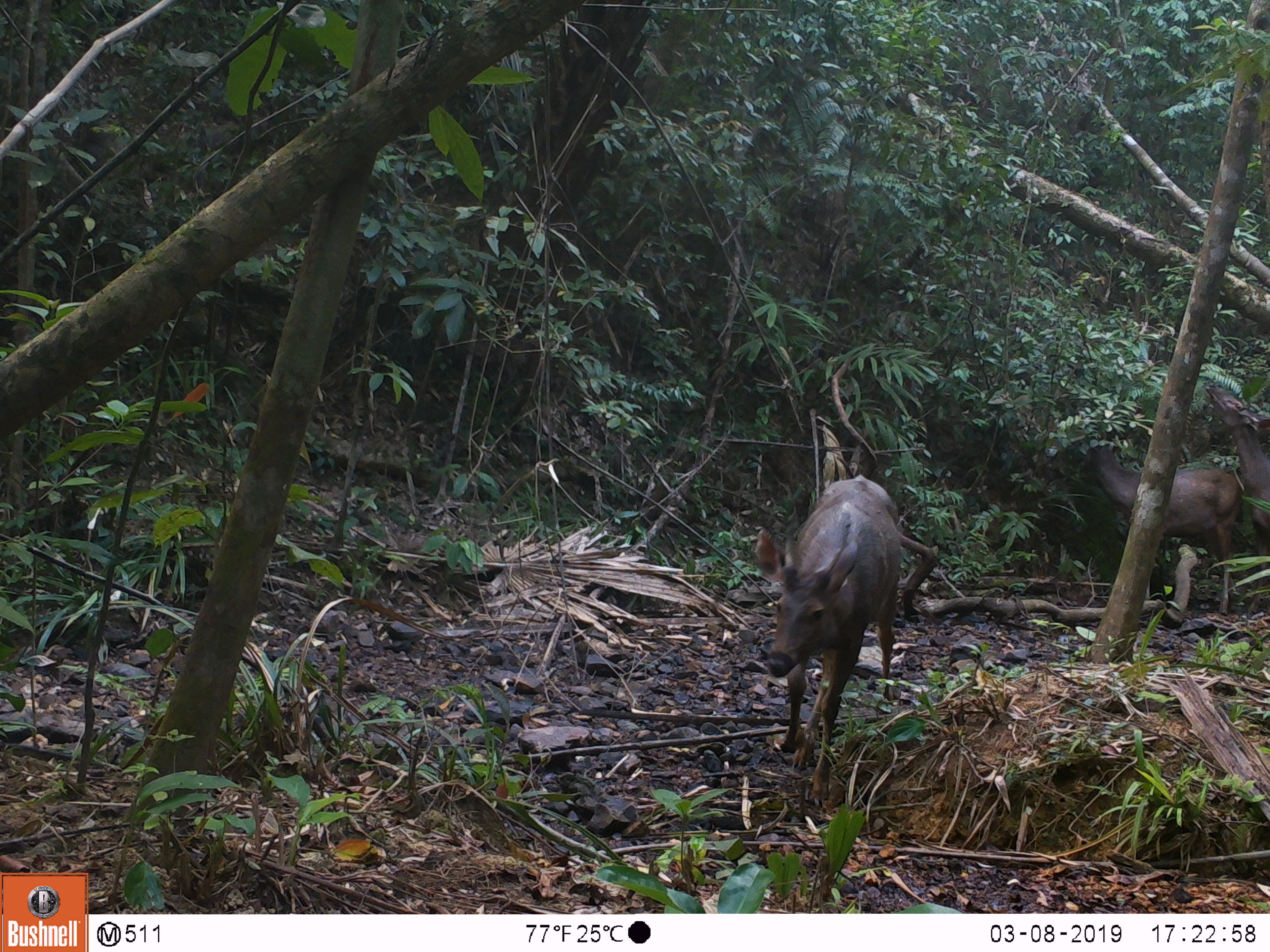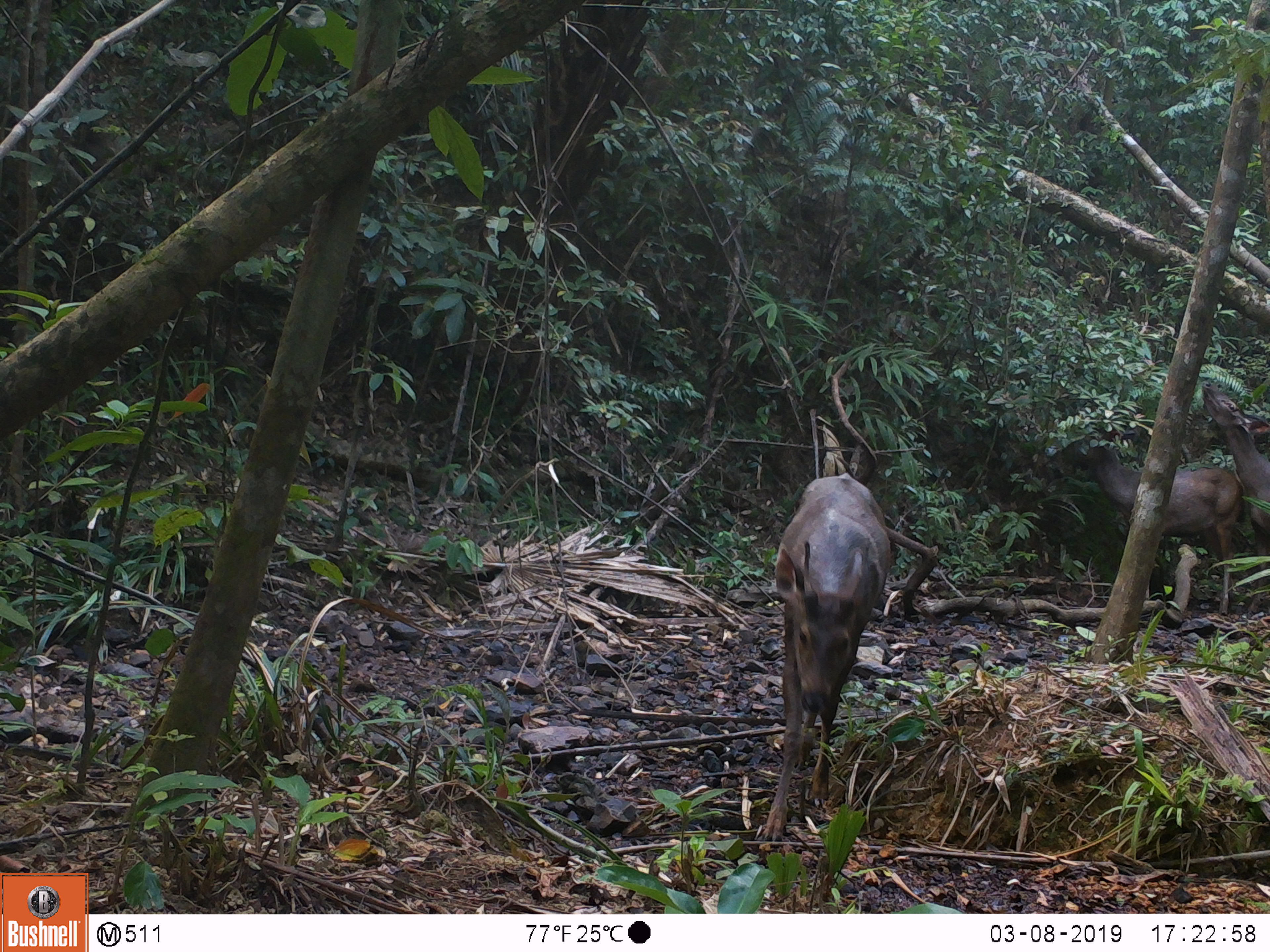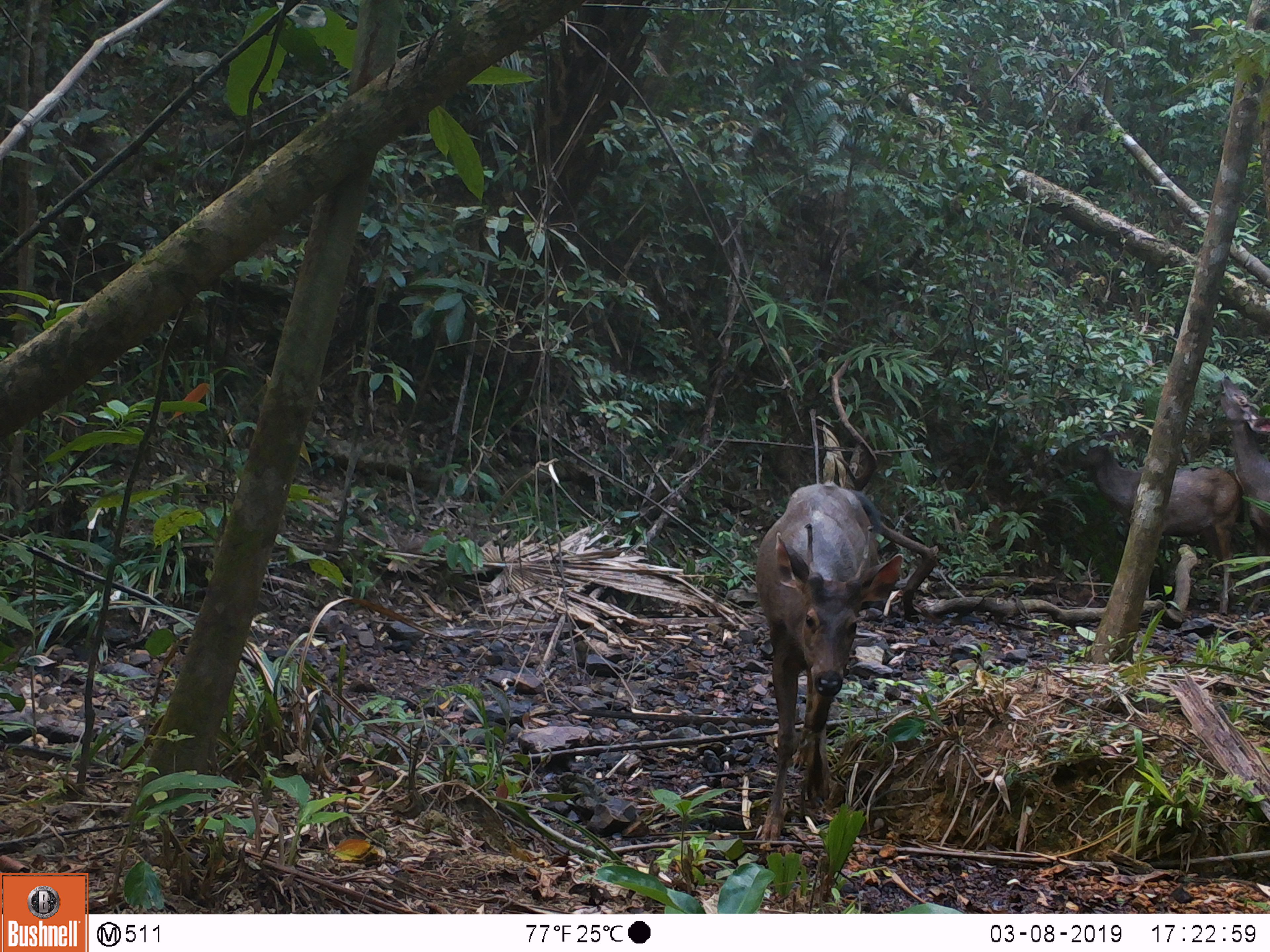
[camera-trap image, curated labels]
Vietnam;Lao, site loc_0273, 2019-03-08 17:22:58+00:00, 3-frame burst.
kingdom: Animalia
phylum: Chordata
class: Mammalia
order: Artiodactyla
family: Cervidae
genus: Rusa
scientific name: Rusa unicolor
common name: sambar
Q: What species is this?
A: Sambar (Rusa unicolor).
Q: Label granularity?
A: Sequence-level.